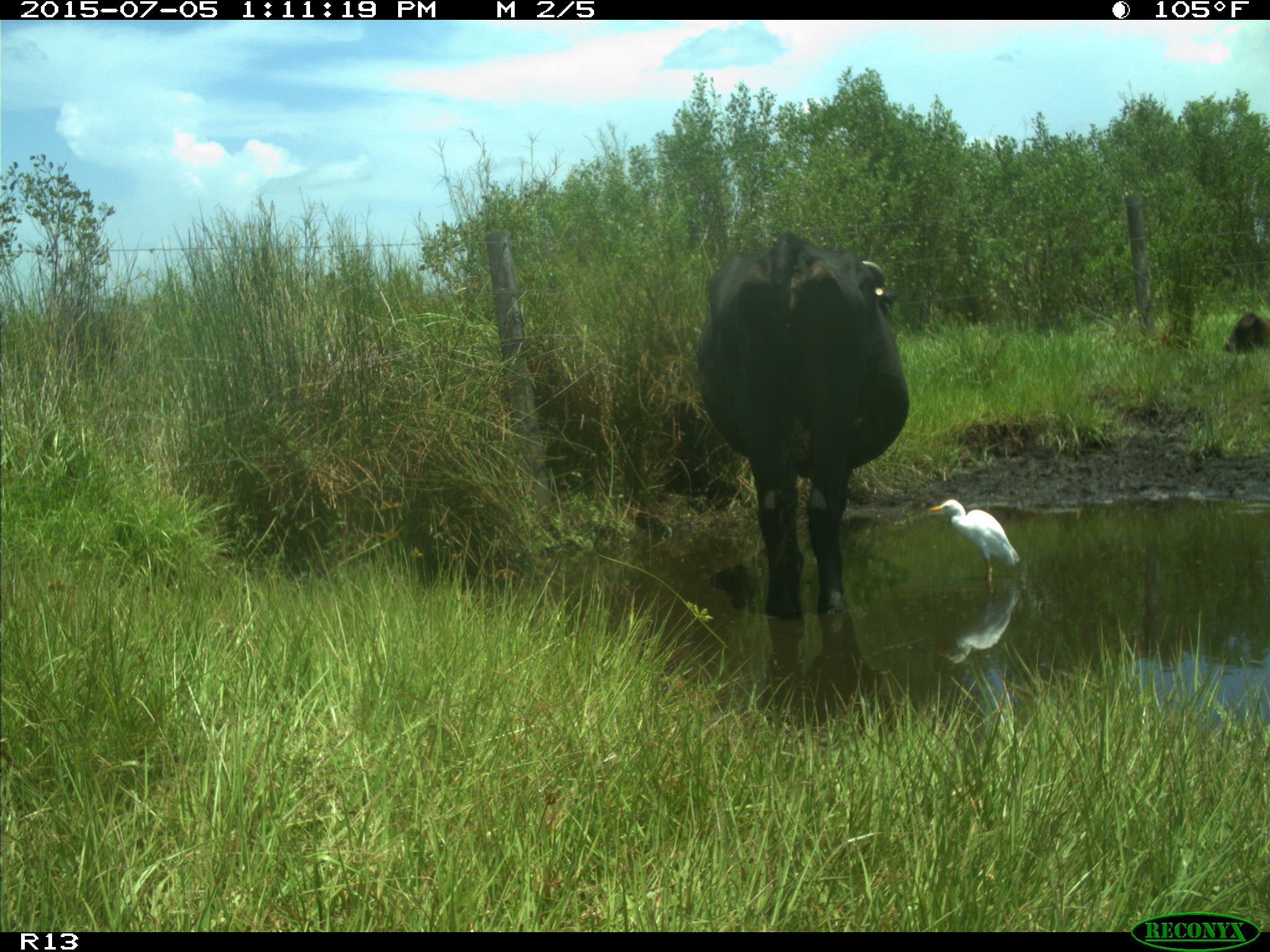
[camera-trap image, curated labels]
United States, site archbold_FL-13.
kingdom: Animalia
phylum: Chordata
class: Mammalia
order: Artiodactyla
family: Bovidae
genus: Bos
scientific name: Bos taurus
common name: domestic cow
Bos taurus (domestic cow).